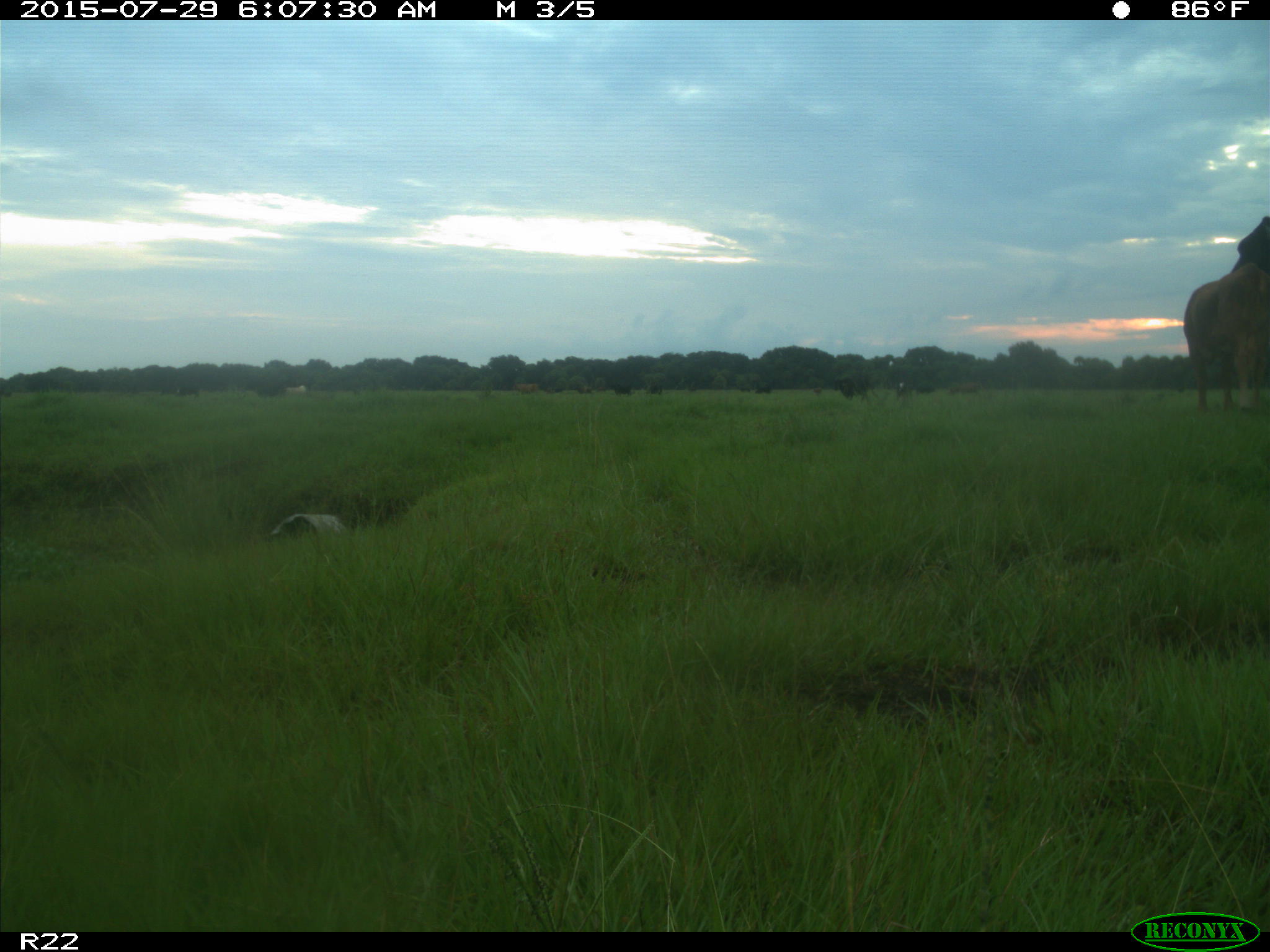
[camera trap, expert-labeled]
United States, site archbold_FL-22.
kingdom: Animalia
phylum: Chordata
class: Mammalia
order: Artiodactyla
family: Bovidae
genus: Bos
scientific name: Bos taurus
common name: domestic cow